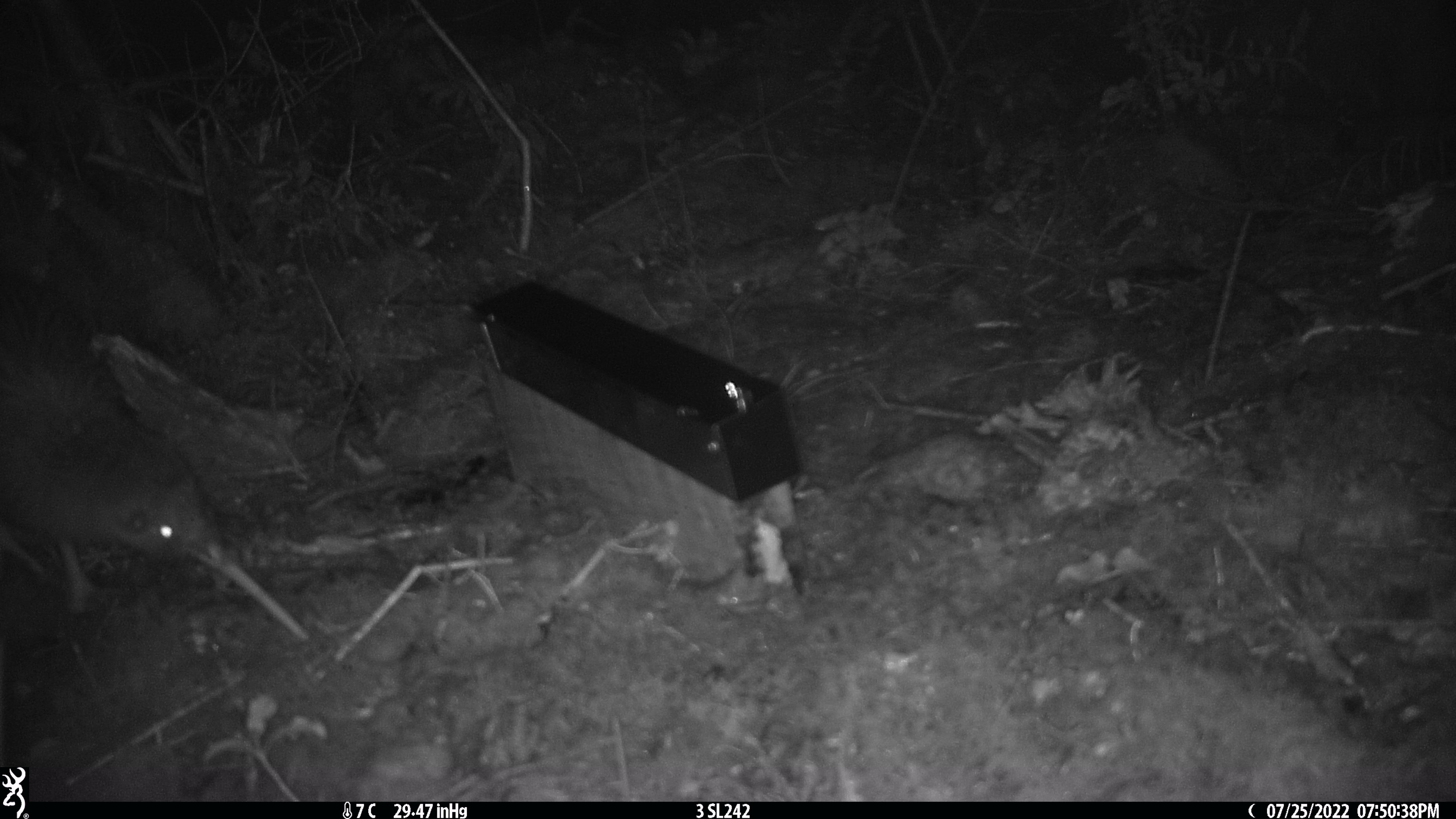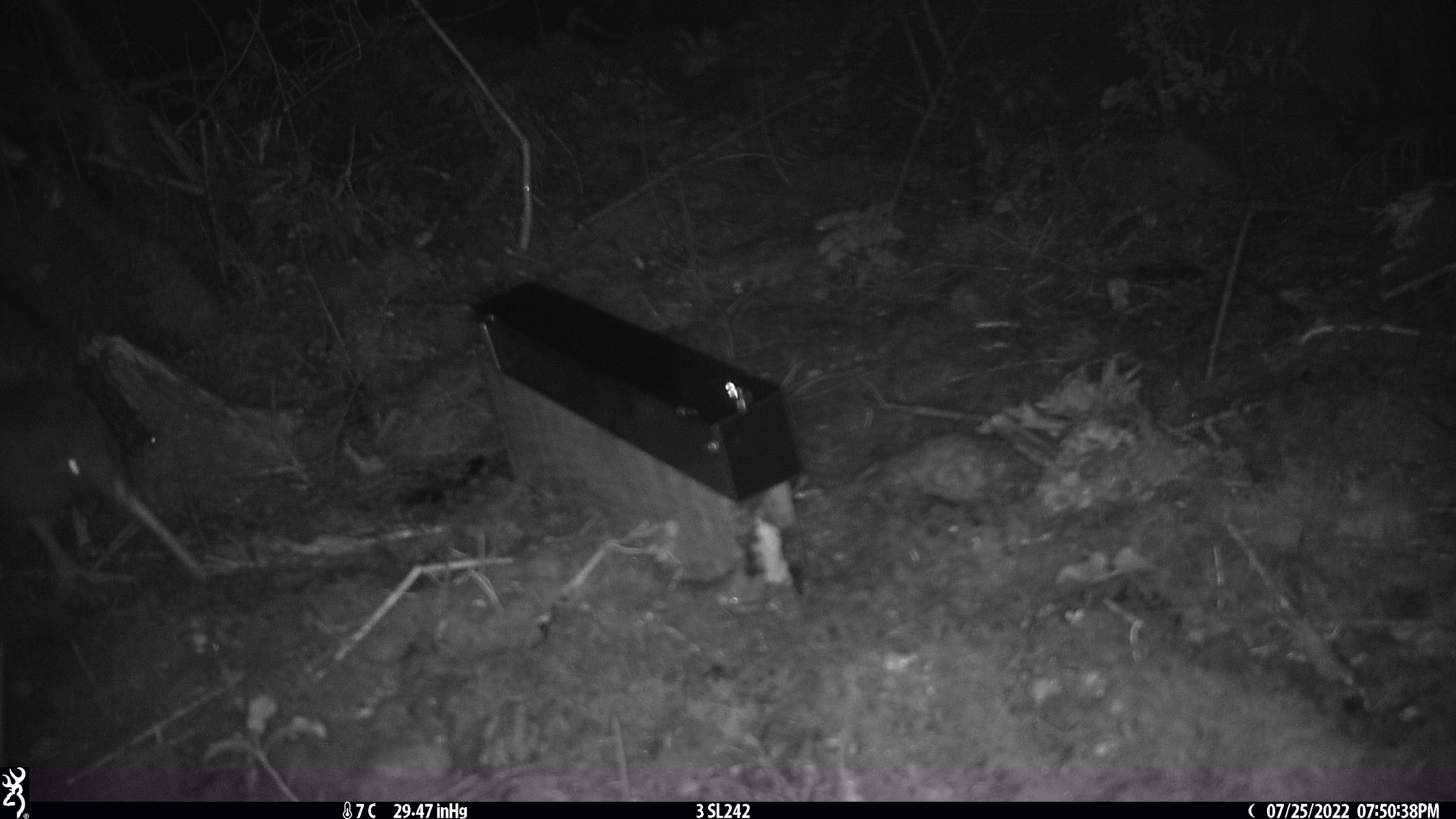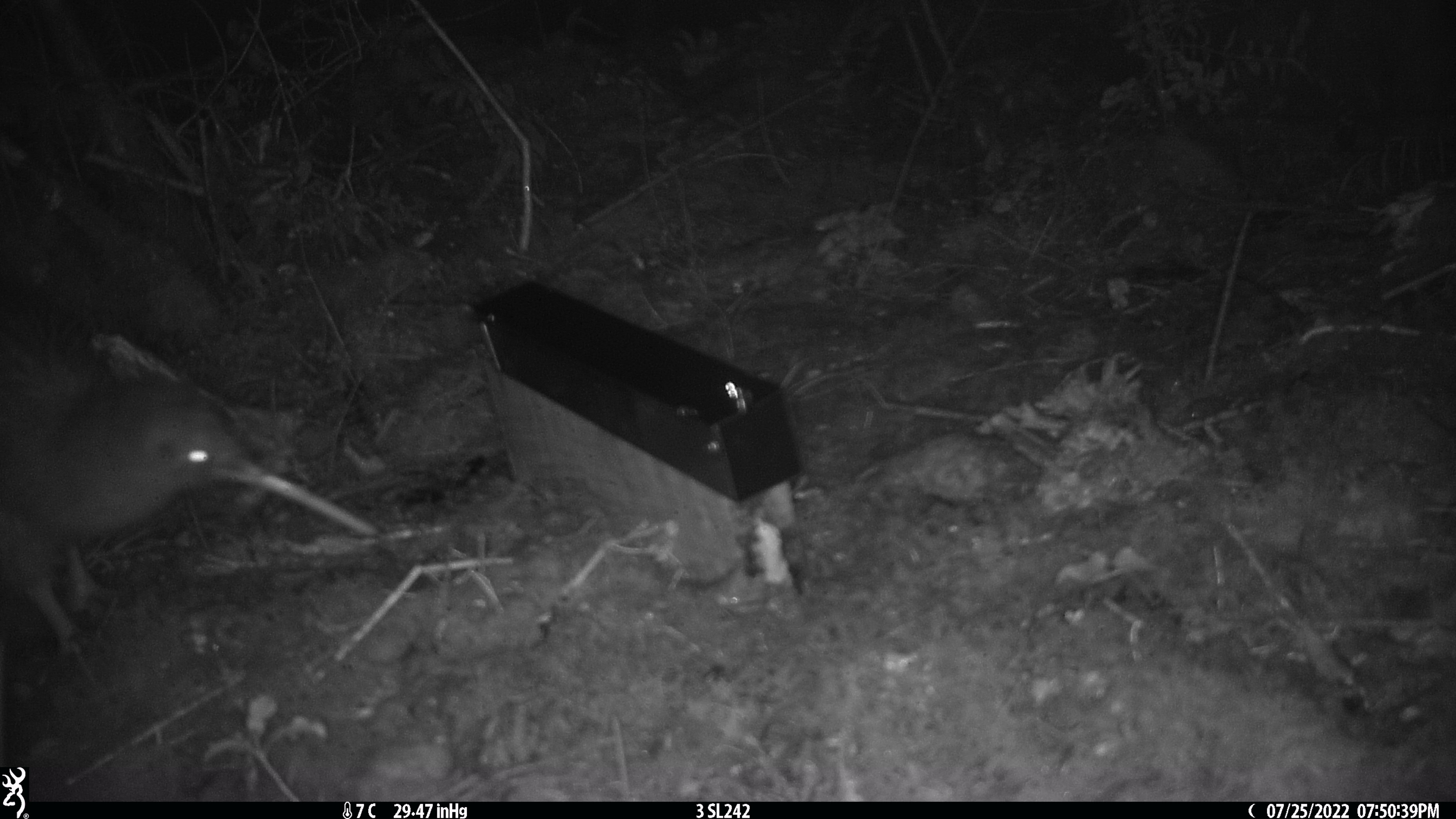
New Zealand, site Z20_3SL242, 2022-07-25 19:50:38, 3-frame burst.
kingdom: Animalia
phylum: Chordata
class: Aves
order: Apterygiformes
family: Apterygidae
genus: Apteryx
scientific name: Apteryx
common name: kiwi